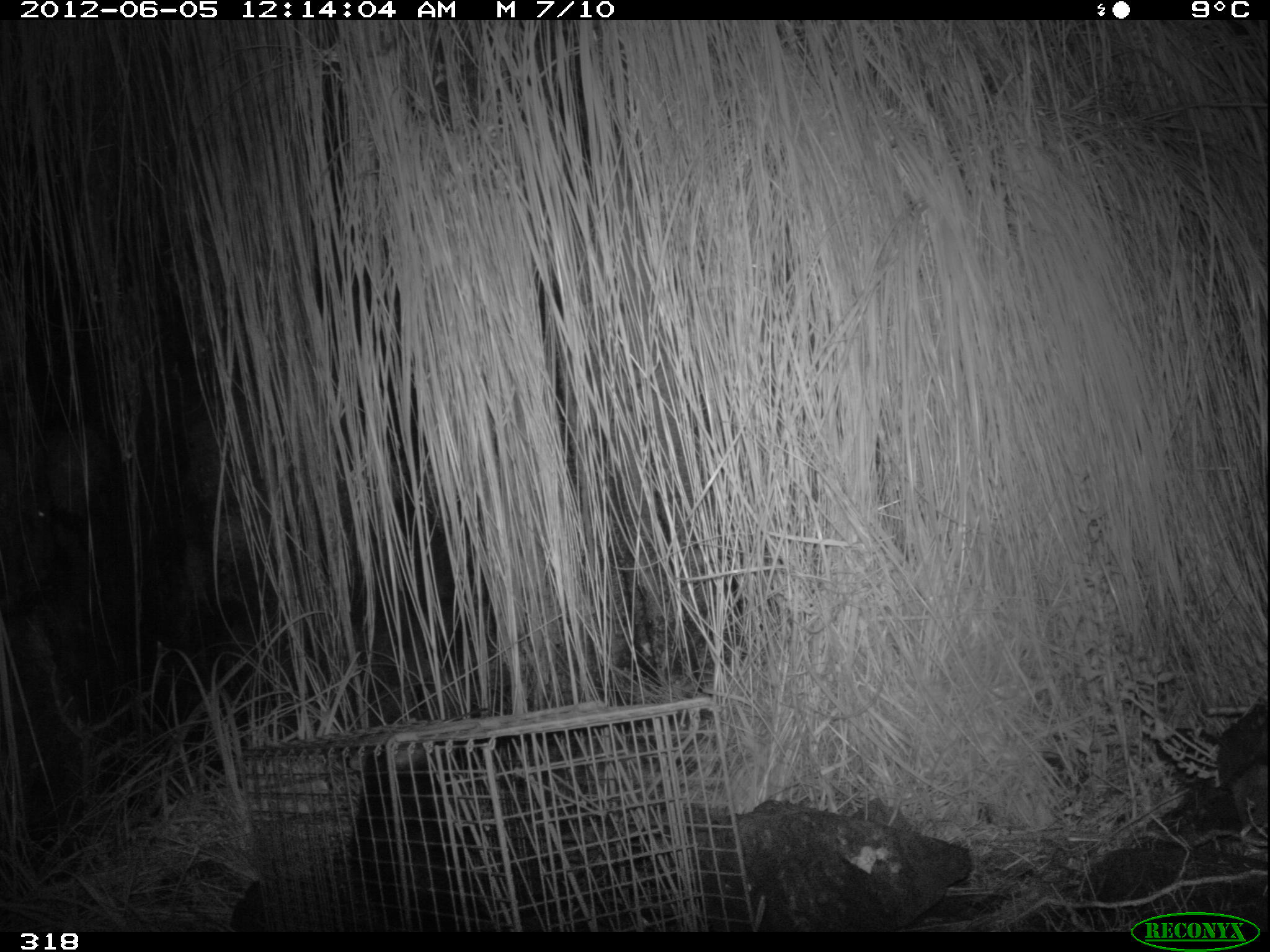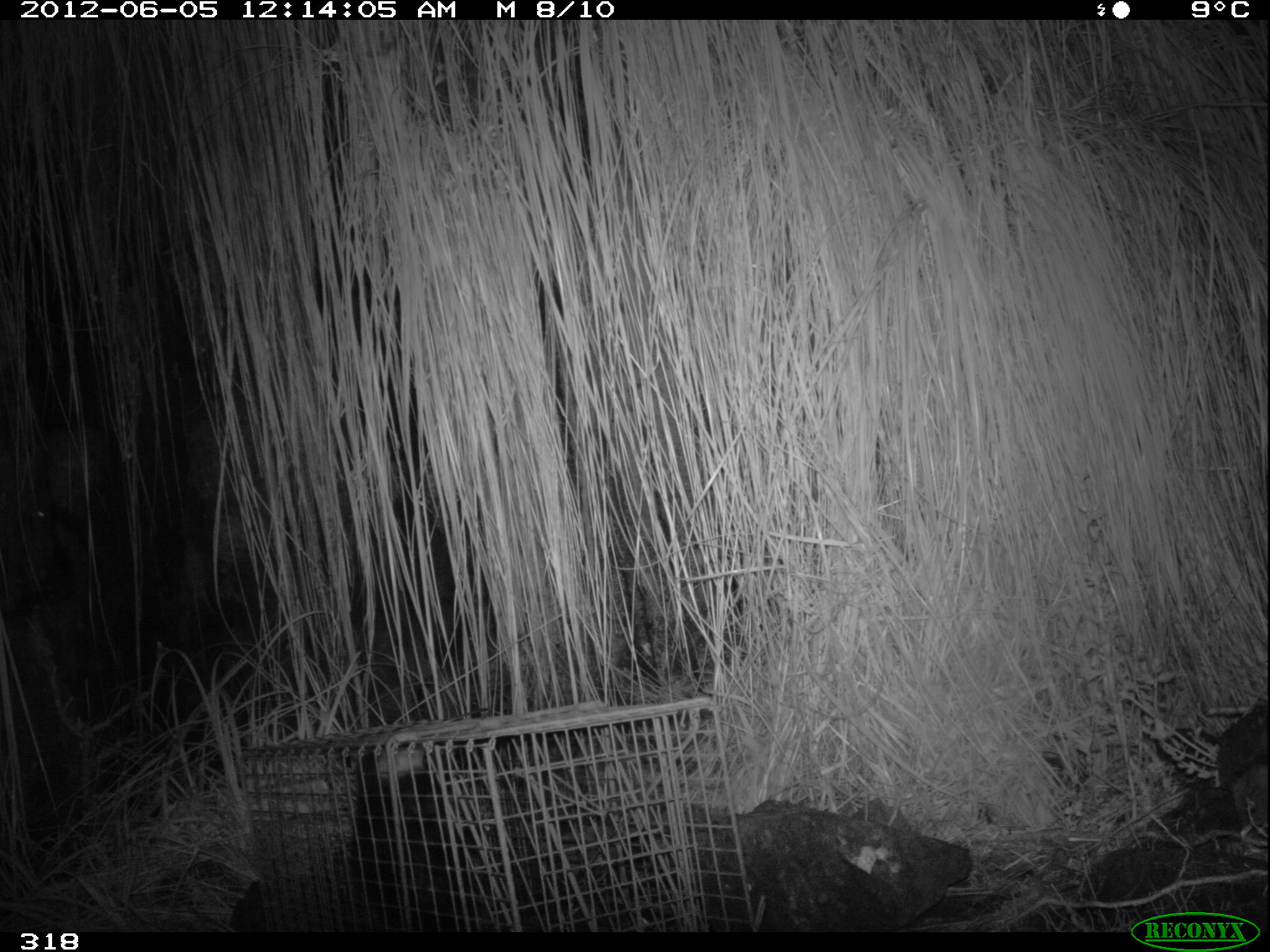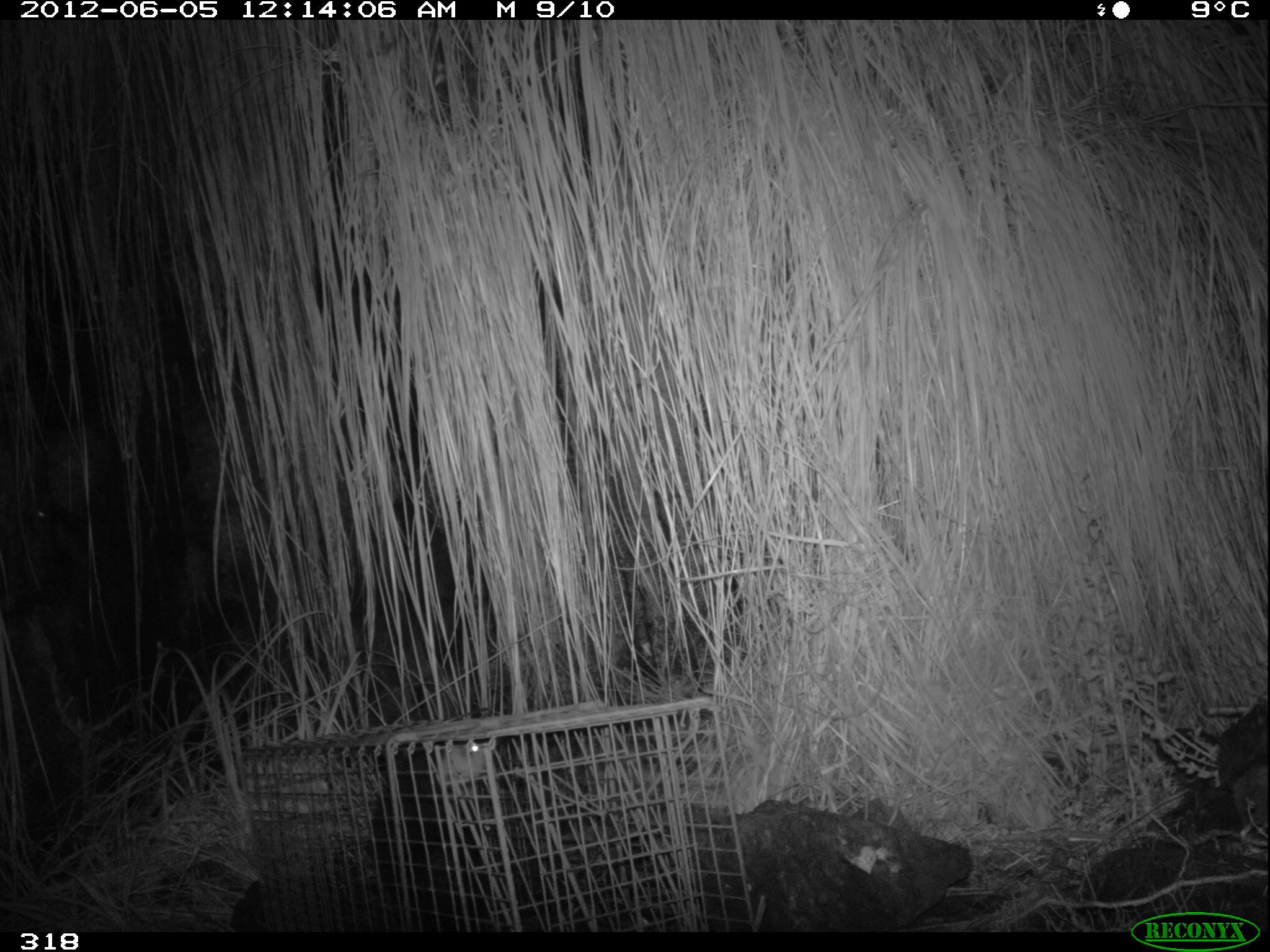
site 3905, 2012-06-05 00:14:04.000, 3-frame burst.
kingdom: Animalia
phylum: Chordata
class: Mammalia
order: Didelphimorphia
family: Didelphidae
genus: Didelphis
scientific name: Didelphis pernigra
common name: andean white-eared opossum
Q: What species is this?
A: Didelphis pernigra (andean white-eared opossum).